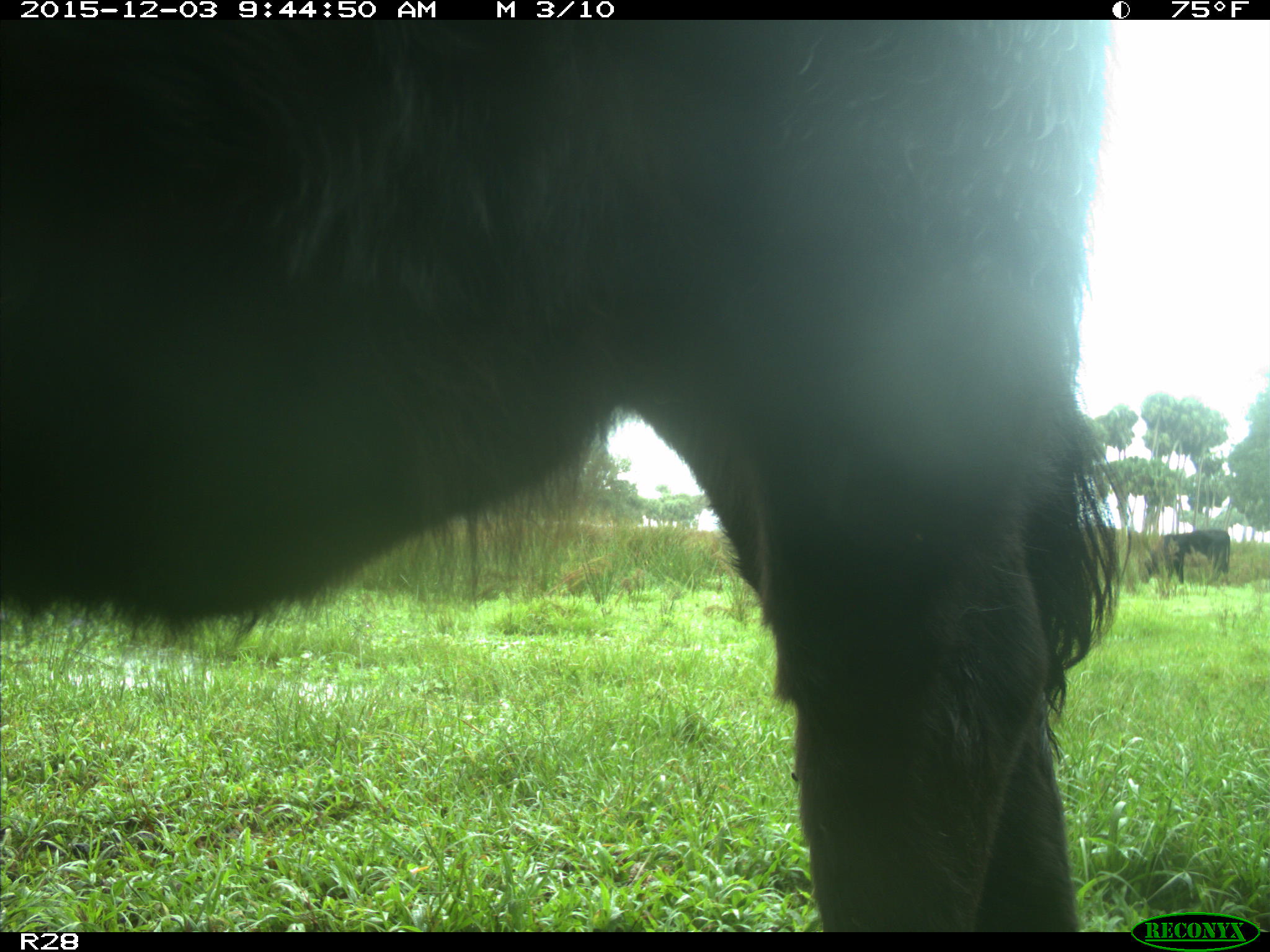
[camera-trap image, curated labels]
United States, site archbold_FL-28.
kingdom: Animalia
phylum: Chordata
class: Mammalia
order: Artiodactyla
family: Bovidae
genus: Bos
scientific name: Bos taurus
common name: domestic cow